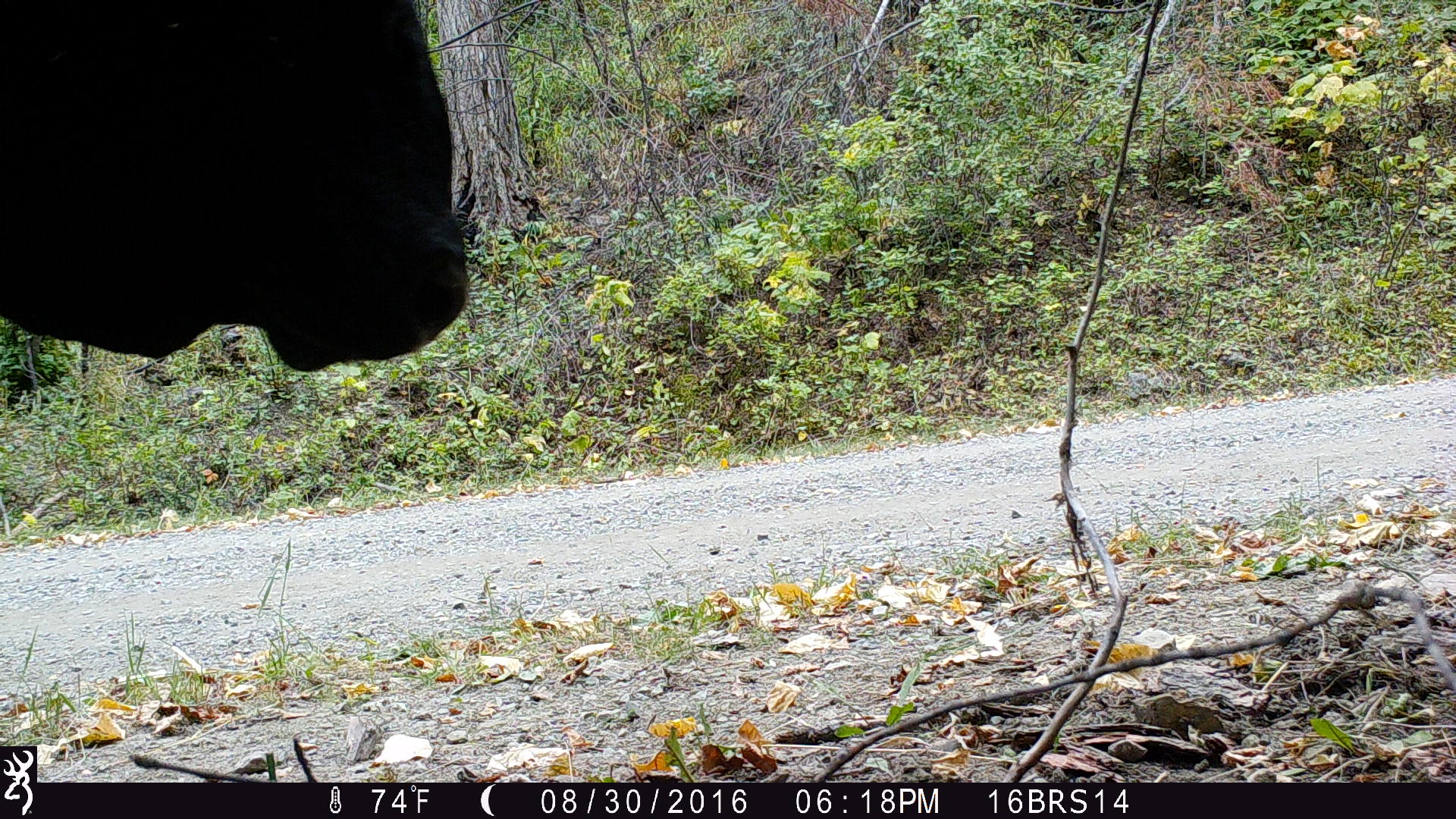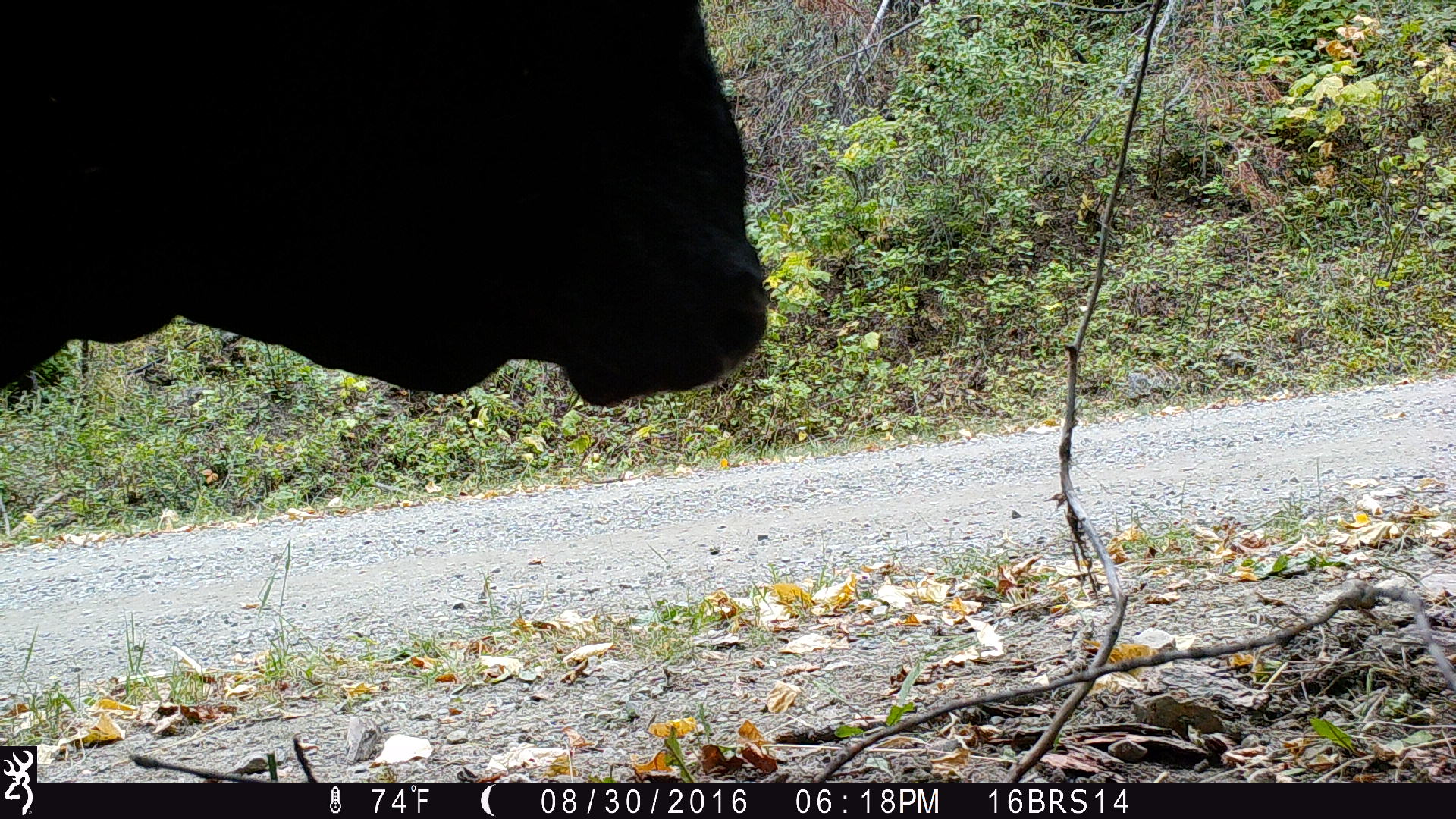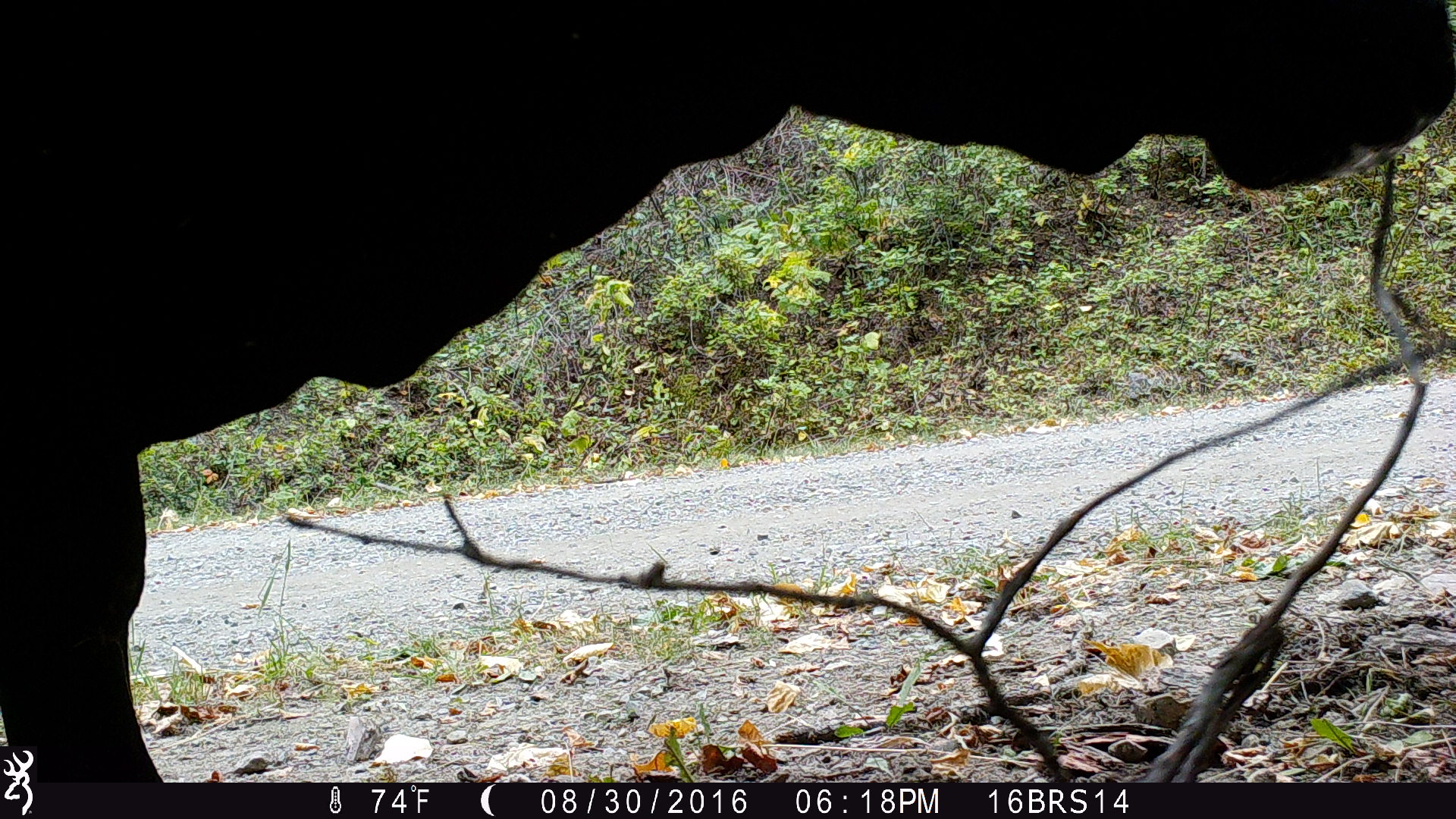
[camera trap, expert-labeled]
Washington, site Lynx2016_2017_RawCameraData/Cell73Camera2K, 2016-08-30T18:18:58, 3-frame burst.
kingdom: Animalia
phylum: Chordata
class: Mammalia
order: Artiodactyla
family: Bovidae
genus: Bos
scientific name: Bos taurus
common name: domestic cattle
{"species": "domestic cattle (Bos taurus)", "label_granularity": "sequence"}